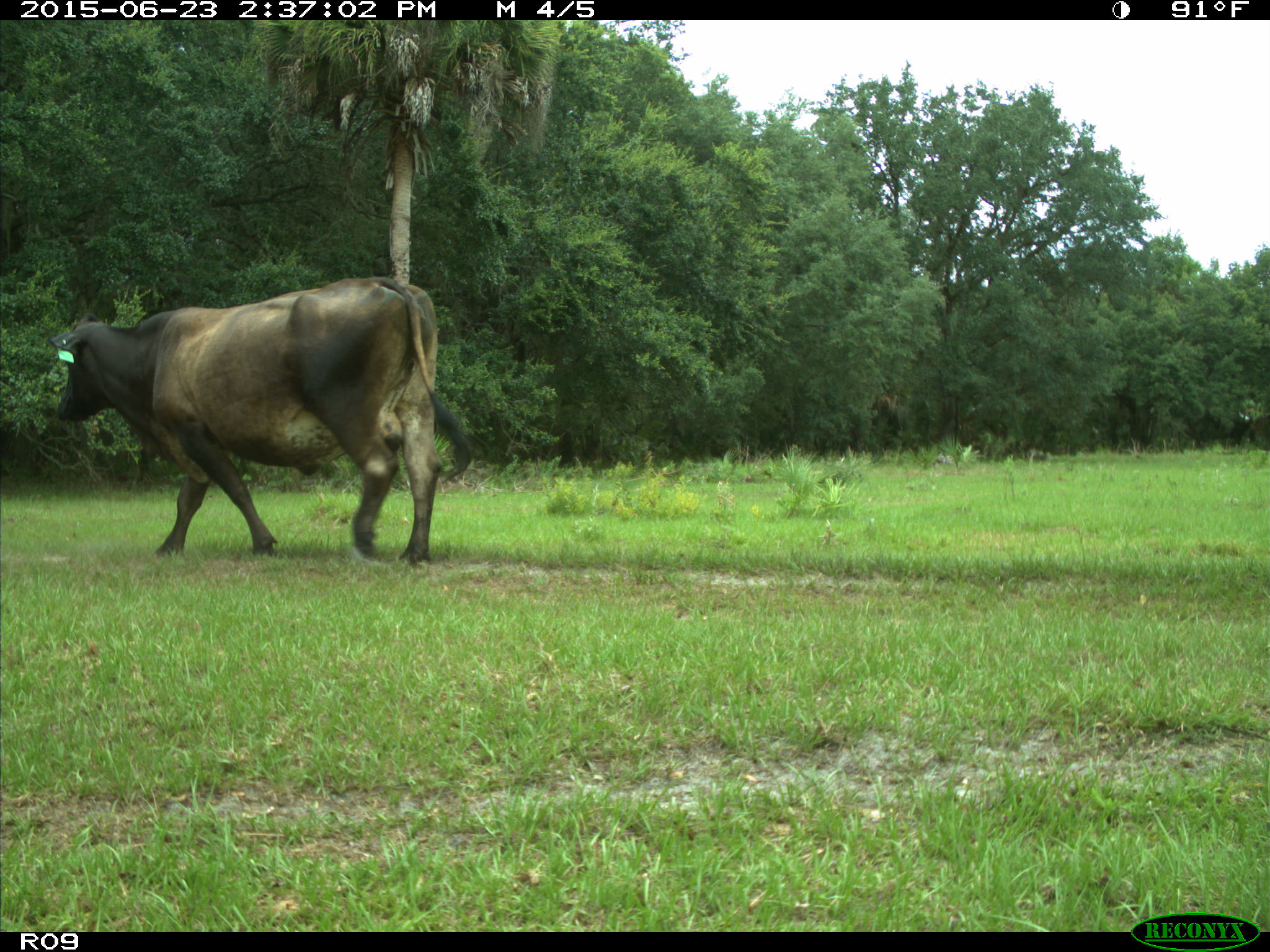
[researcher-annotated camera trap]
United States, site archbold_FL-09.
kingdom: Animalia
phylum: Chordata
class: Mammalia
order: Artiodactyla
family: Bovidae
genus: Bos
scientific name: Bos taurus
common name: domestic cow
Bos taurus (domestic cow).